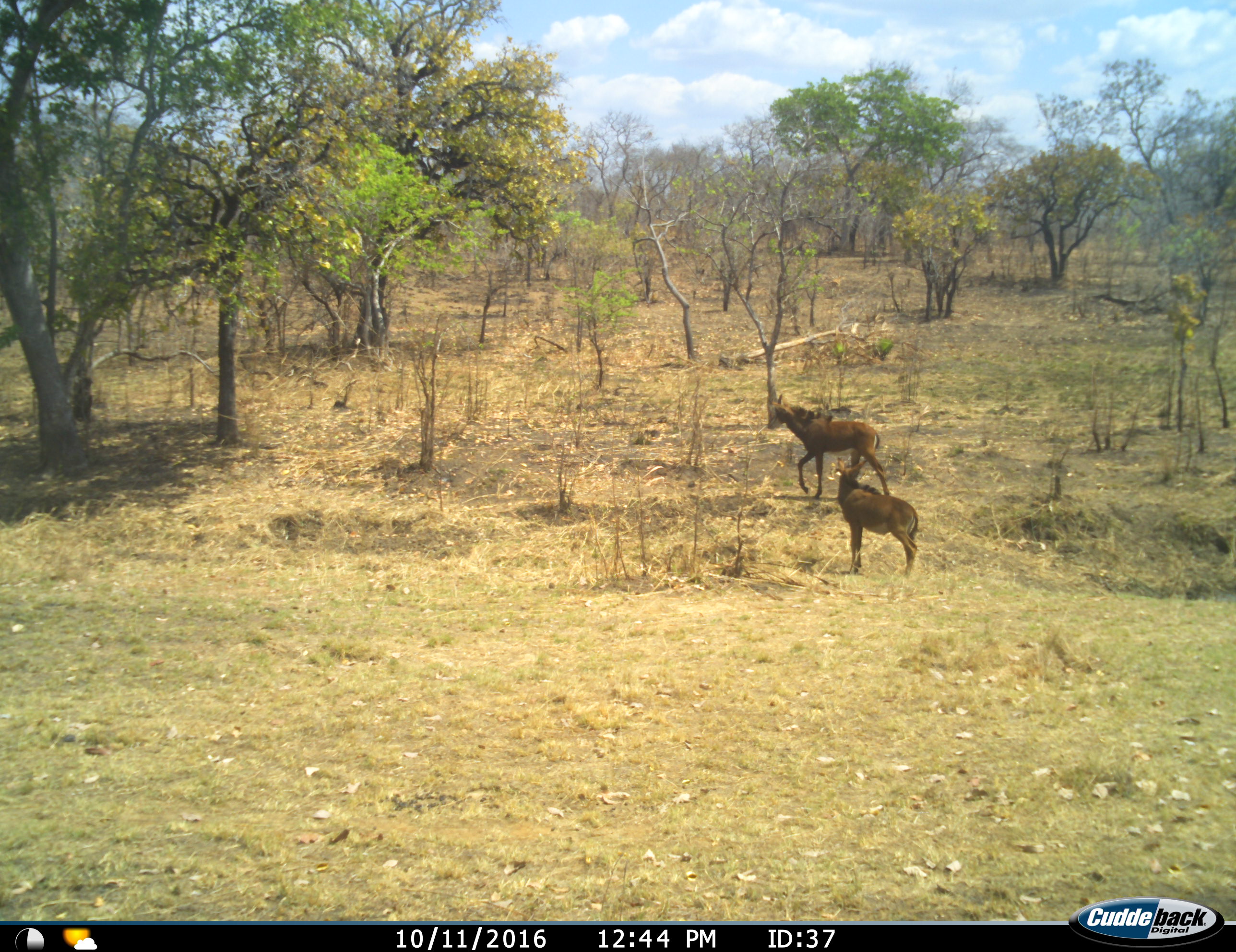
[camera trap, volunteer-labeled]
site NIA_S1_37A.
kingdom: Animalia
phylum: Chordata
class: Mammalia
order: Artiodactyla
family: Bovidae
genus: Hippotragus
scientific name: Hippotragus niger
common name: sable antelope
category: sable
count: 2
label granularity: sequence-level